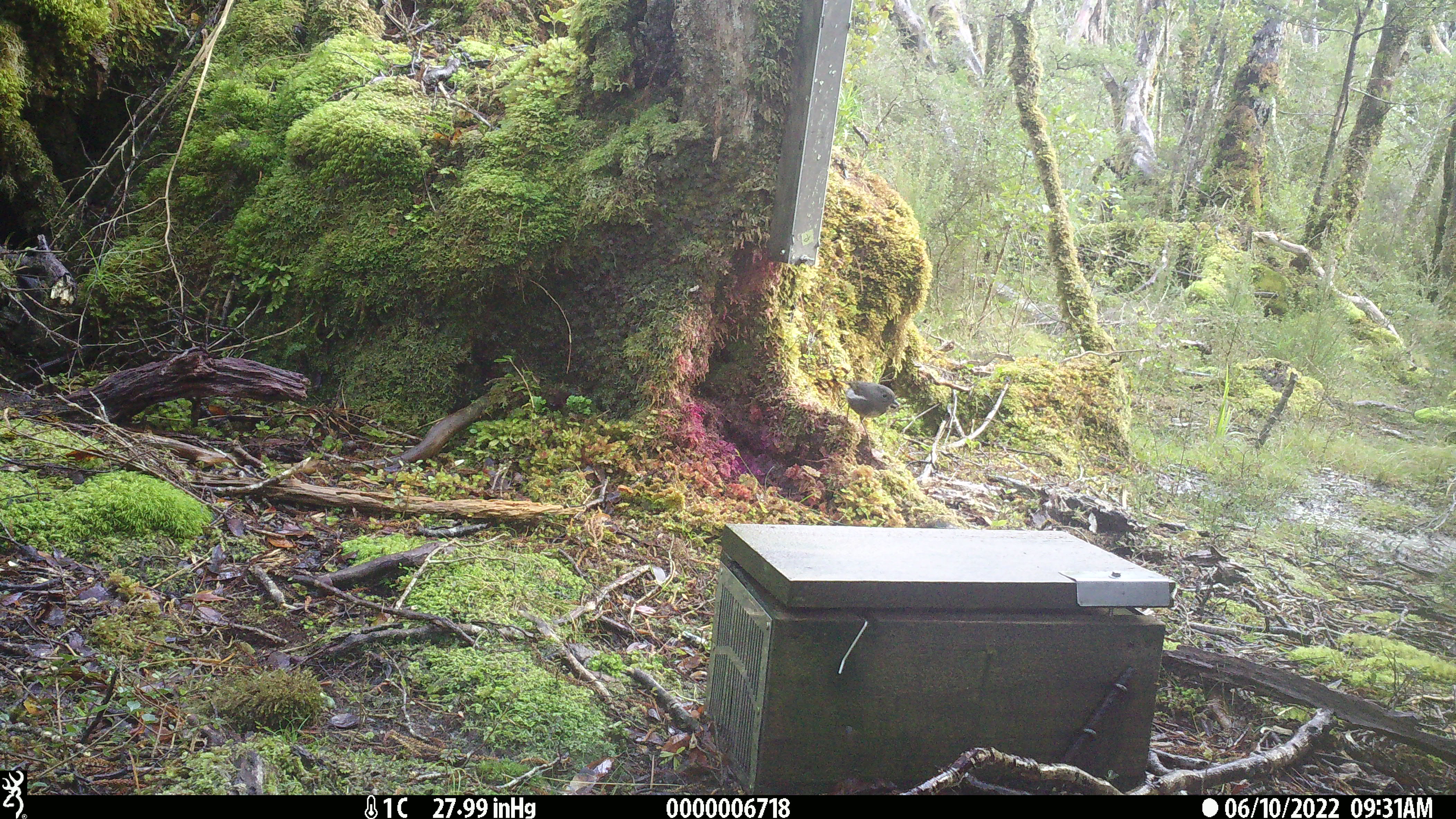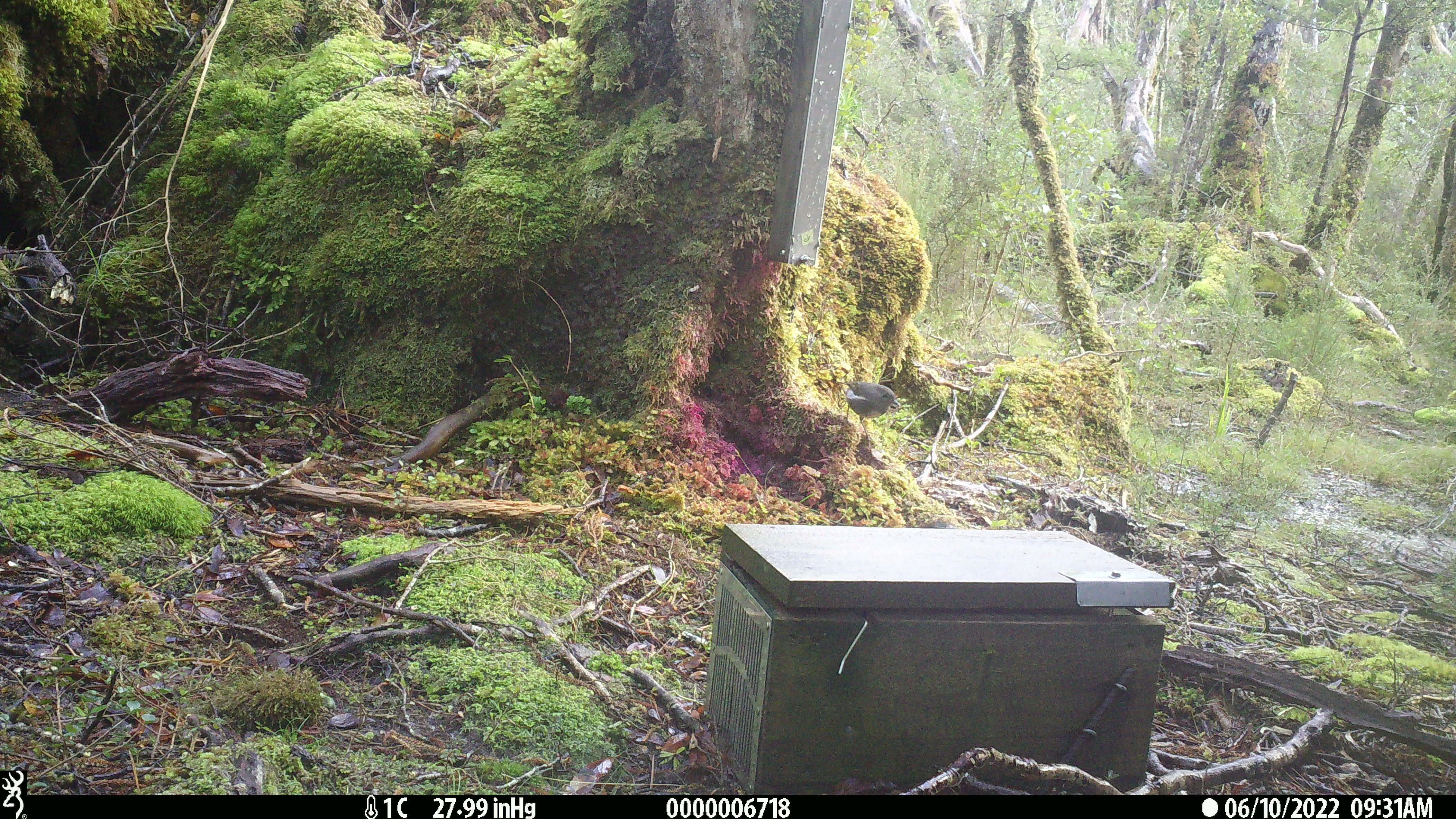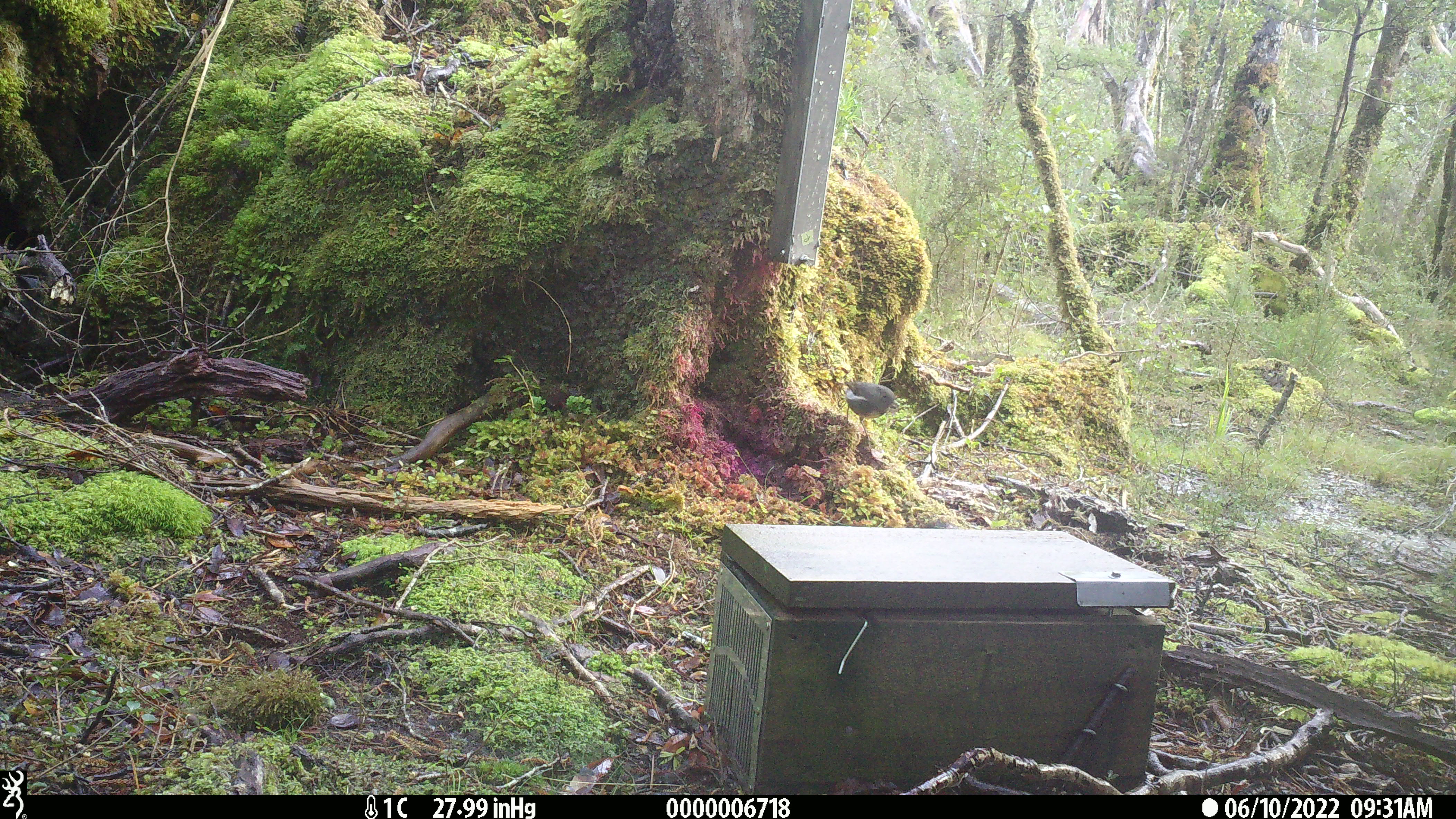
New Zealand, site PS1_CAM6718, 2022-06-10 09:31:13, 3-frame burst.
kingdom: Animalia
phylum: Chordata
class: Aves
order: Passeriformes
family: Petroicidae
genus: Petroica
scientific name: Petroica australis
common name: new zealand robin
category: robin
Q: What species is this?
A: Robin (new zealand robin) (Petroica australis).